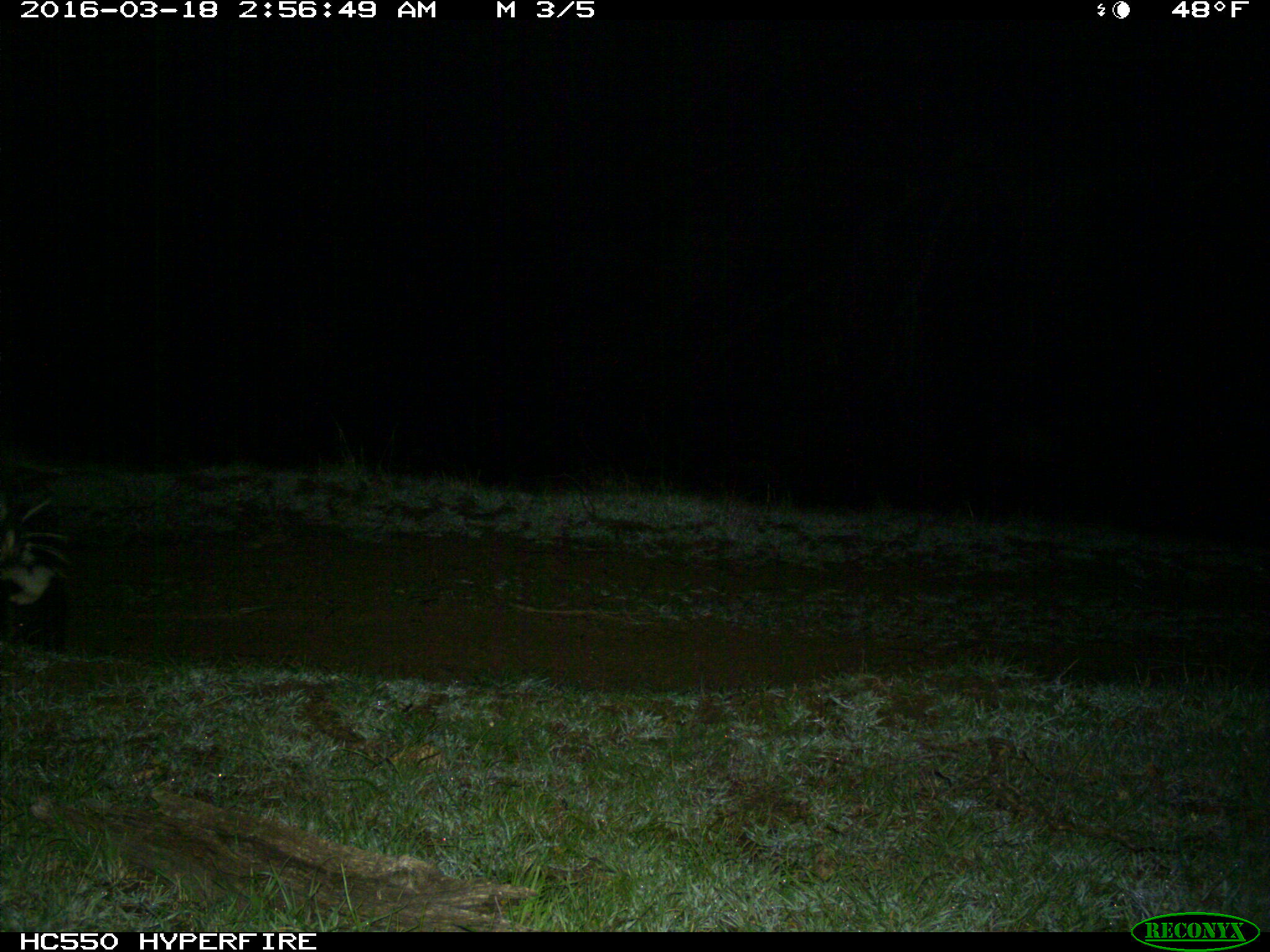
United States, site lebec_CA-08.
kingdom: Animalia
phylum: Chordata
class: Mammalia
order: Carnivora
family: Mephitidae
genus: Mephitis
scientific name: Mephitis mephitis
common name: striped skunk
Mephitis mephitis (striped skunk).